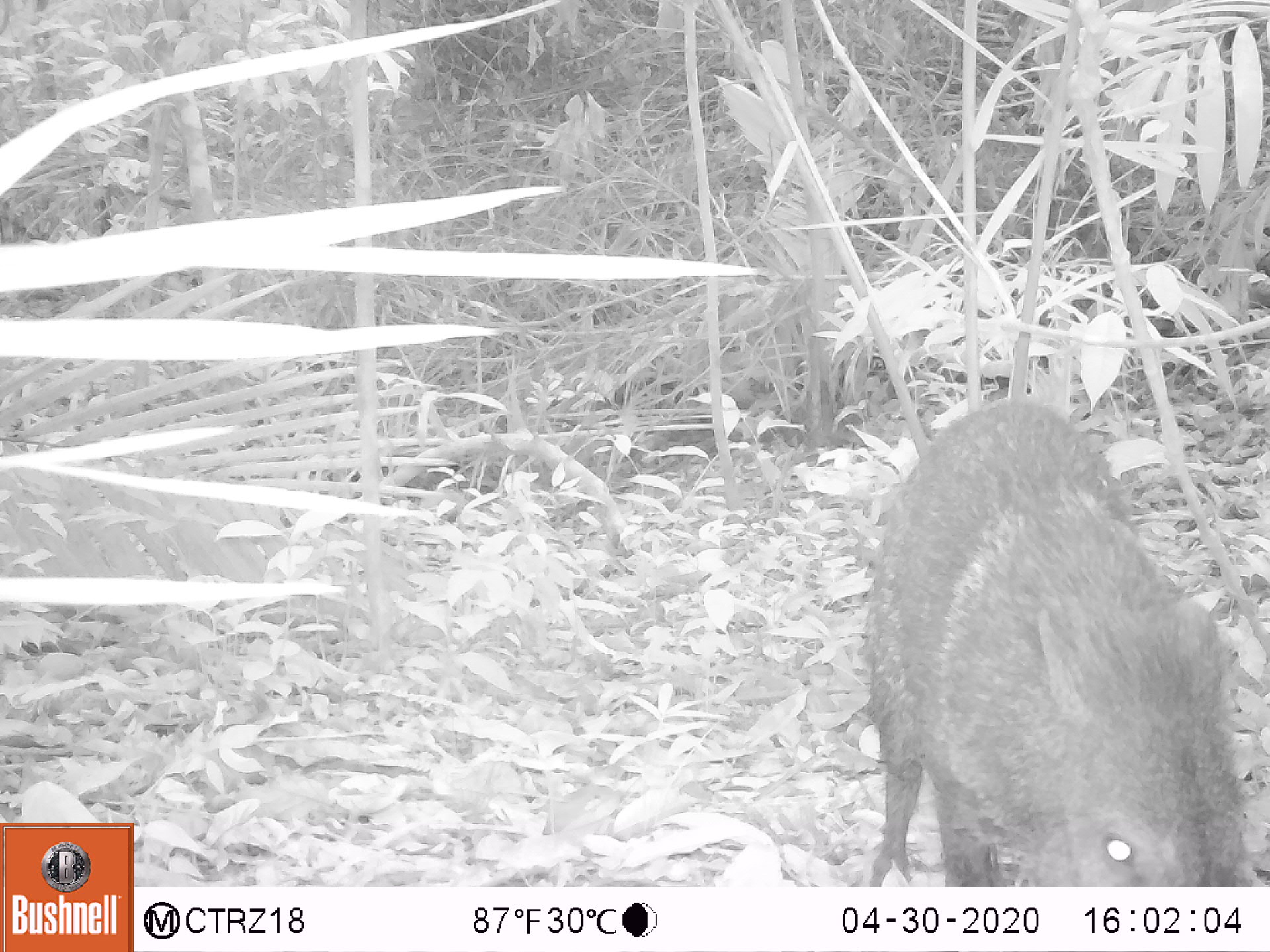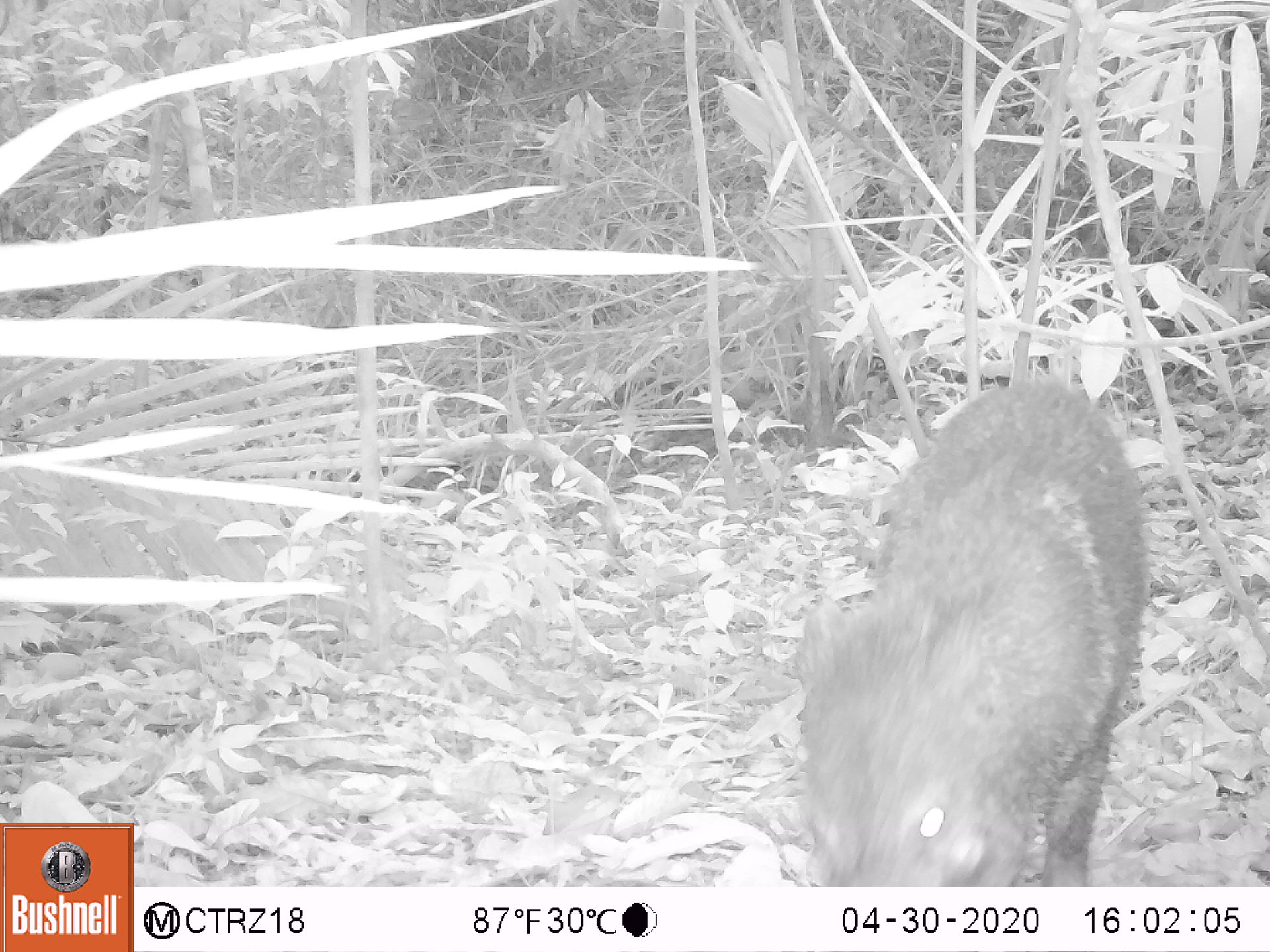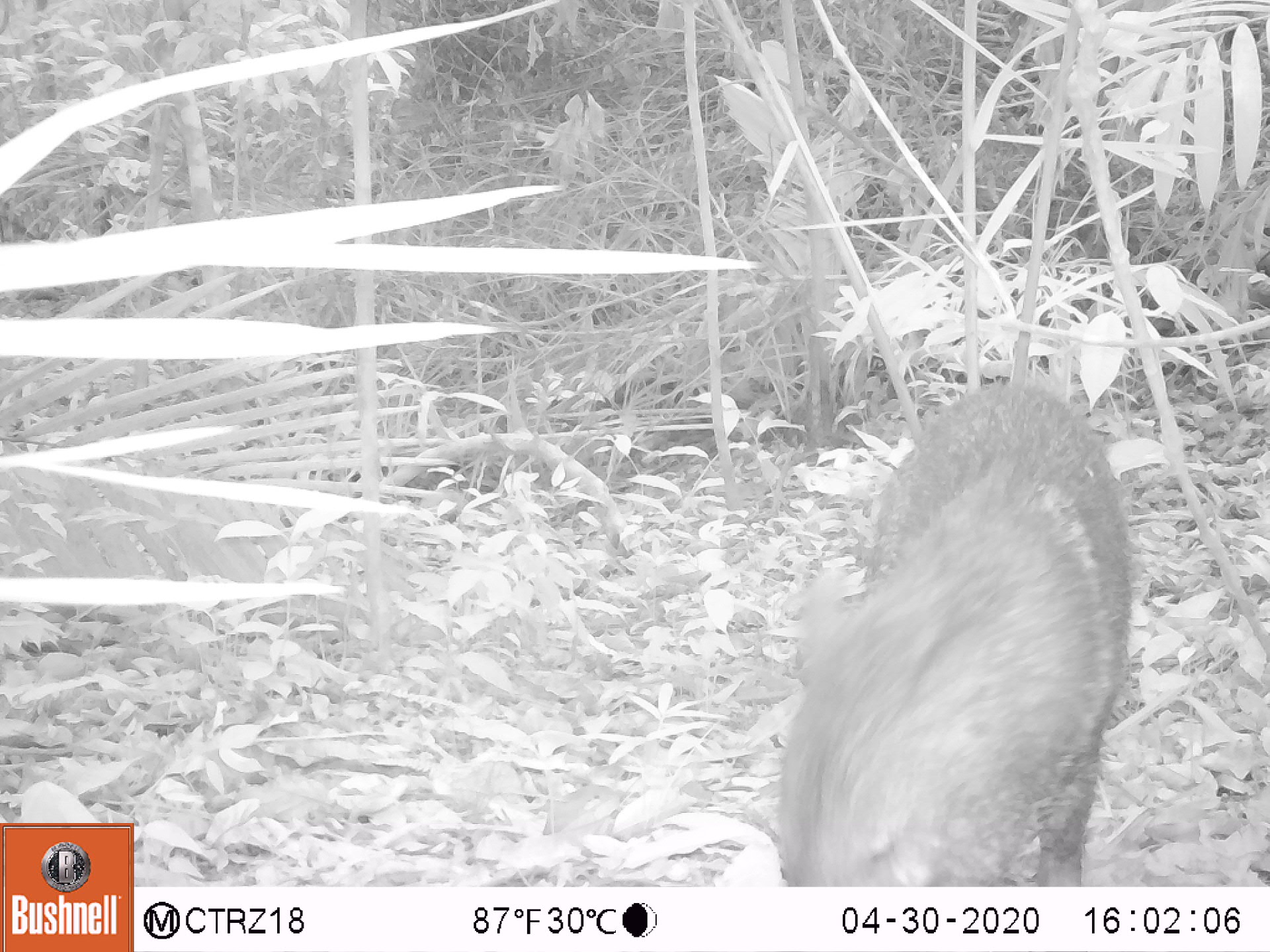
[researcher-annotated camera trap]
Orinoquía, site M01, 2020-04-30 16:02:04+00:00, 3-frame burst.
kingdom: Animalia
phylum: Chordata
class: Mammalia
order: Artiodactyla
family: Tayassuidae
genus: Pecari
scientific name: Pecari tajacu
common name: collared peccary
Collared peccary (Pecari tajacu).